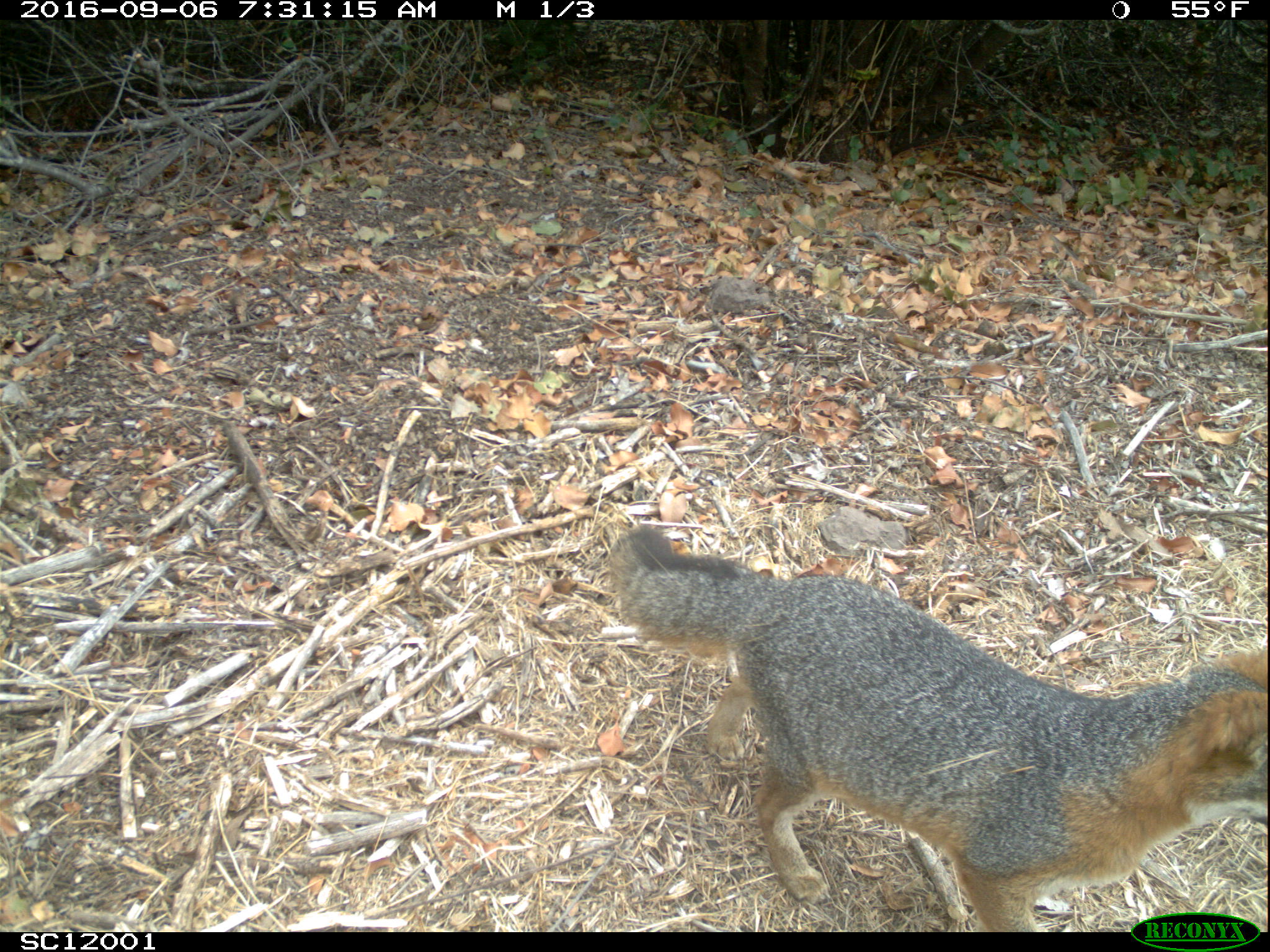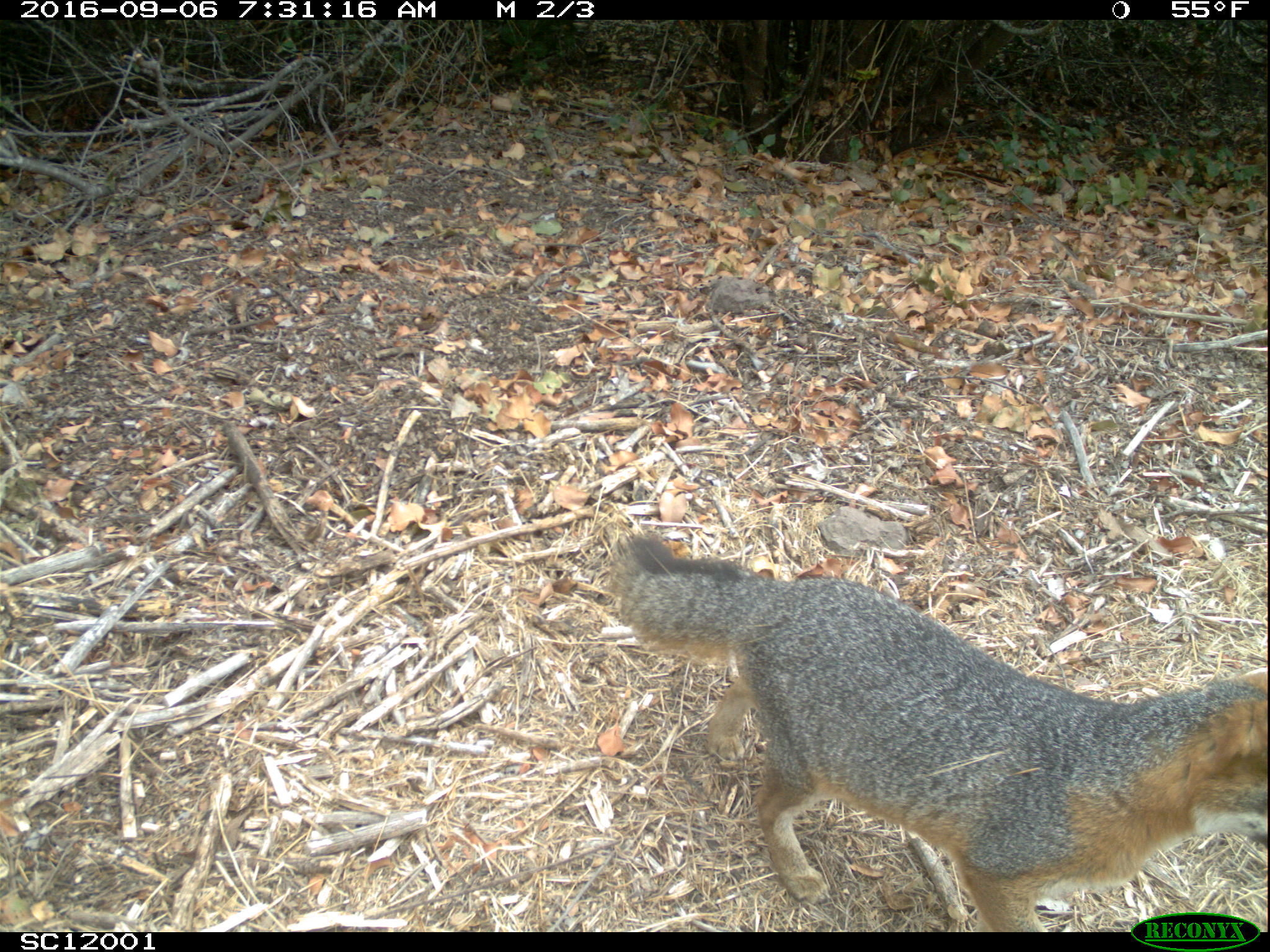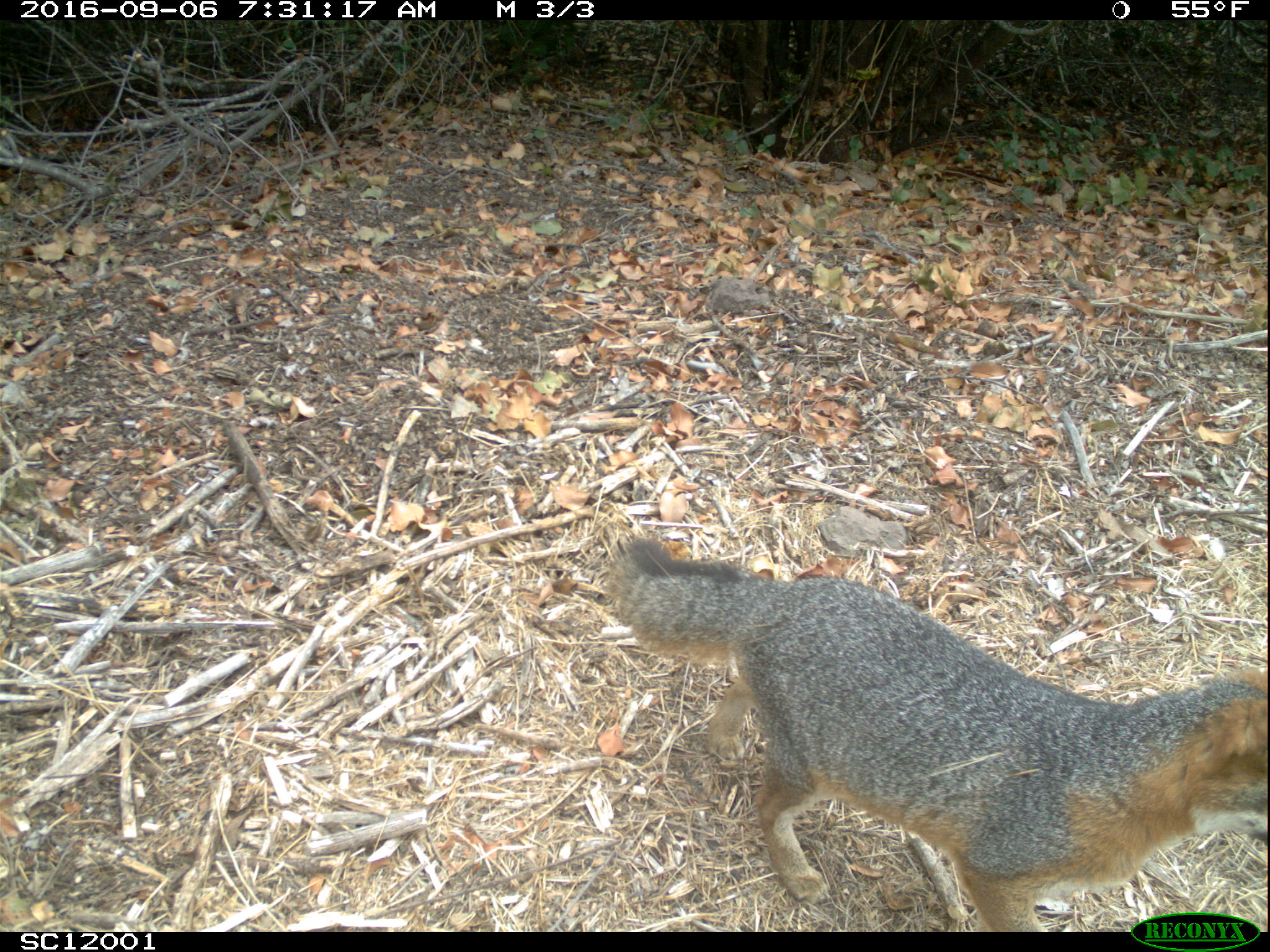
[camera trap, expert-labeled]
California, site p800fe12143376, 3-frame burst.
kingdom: Animalia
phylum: Chordata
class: Mammalia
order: Carnivora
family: Canidae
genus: Urocyon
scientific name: Urocyon littoralis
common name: island fox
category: fox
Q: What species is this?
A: Fox (island fox) (Urocyon littoralis).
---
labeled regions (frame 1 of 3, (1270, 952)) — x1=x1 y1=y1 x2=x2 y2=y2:
fox: x1=608 y1=524 x2=1269 y2=932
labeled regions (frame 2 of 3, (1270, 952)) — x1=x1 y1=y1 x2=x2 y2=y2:
fox: x1=606 y1=529 x2=1269 y2=930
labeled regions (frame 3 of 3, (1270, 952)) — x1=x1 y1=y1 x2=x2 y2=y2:
fox: x1=606 y1=537 x2=1269 y2=928